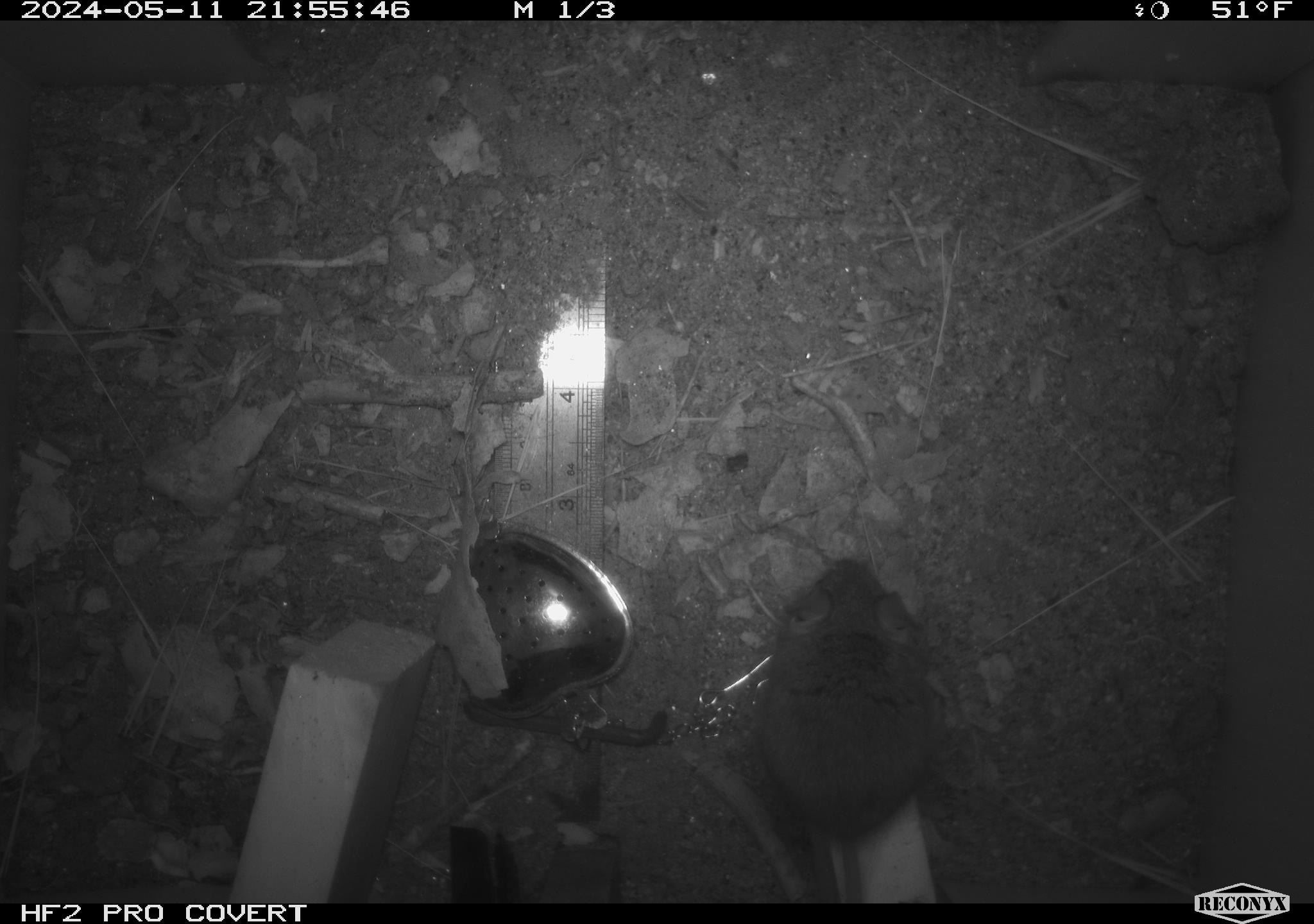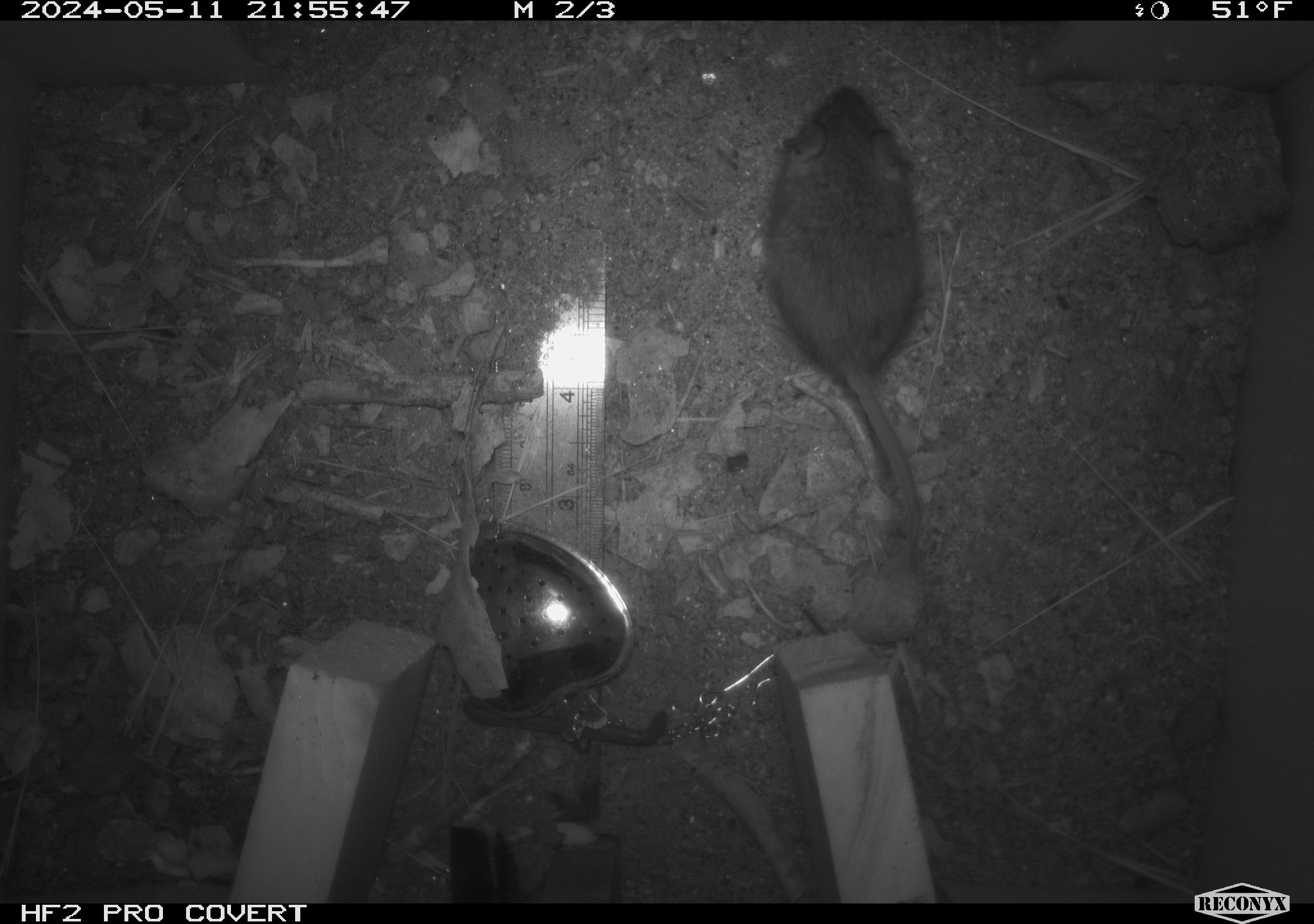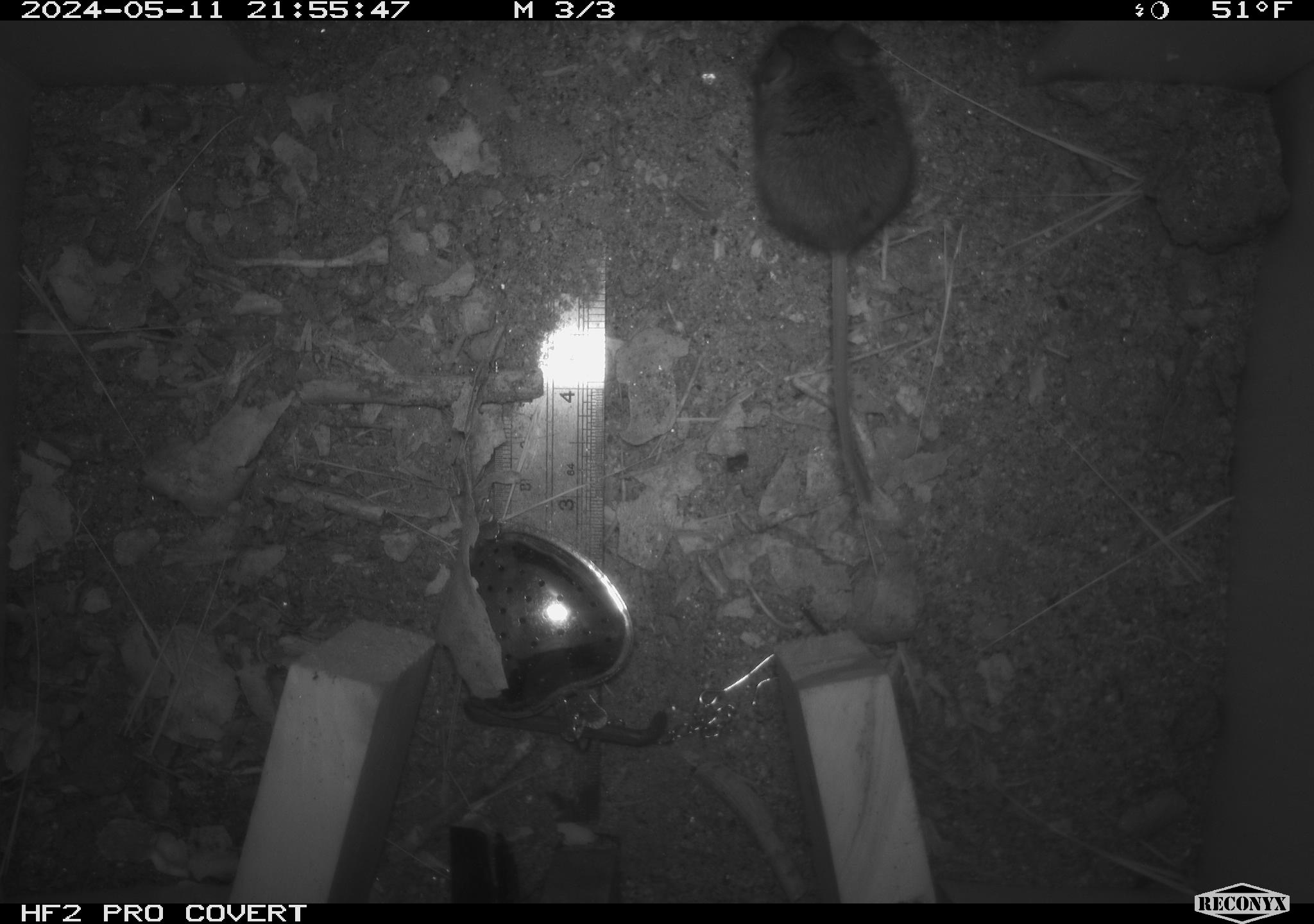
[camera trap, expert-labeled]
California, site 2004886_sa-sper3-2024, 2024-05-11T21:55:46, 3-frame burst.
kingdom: Animalia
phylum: Chordata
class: Mammalia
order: Rodentia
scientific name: Rodentia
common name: mouse species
Mouse species (Rodentia).